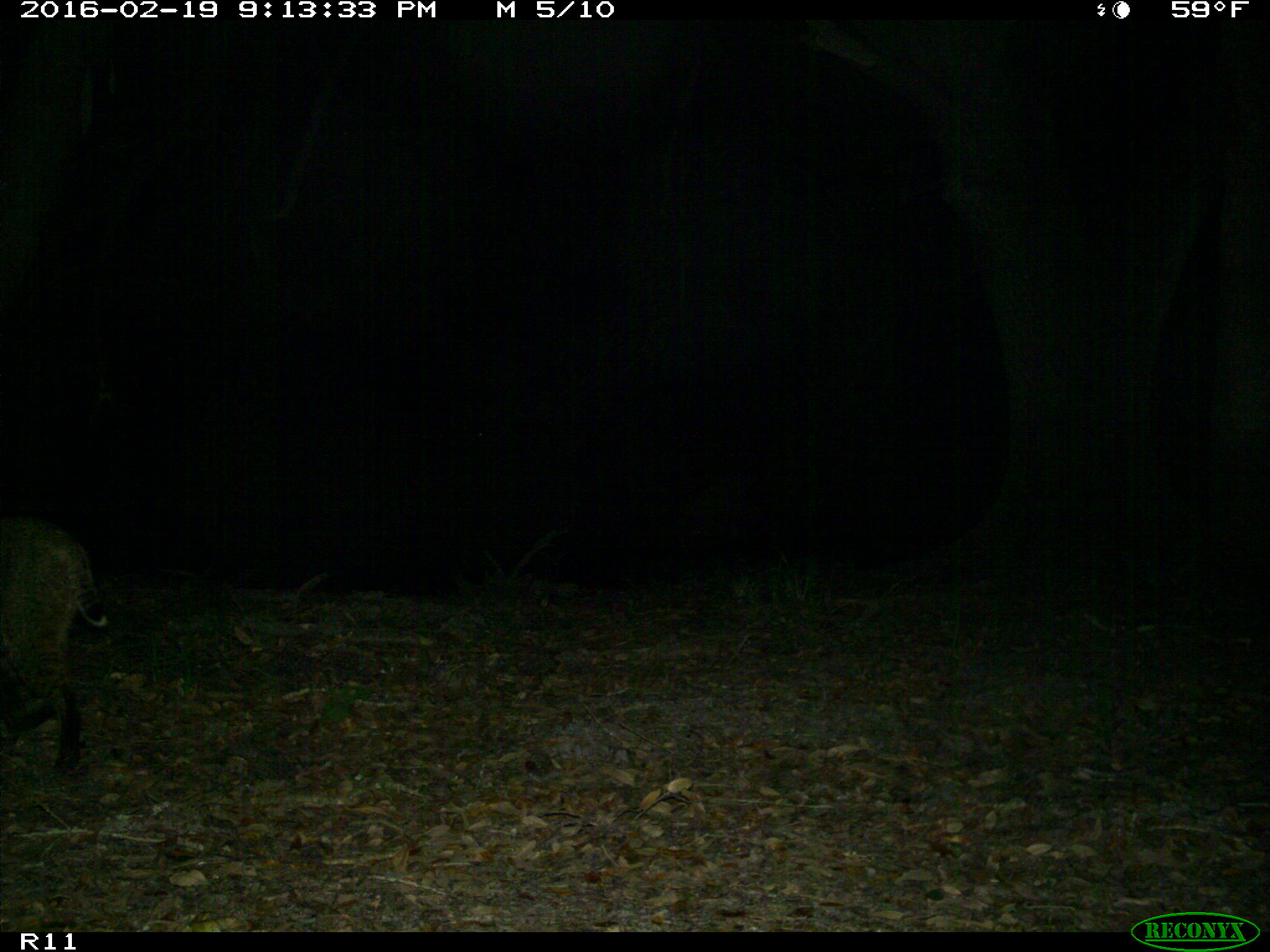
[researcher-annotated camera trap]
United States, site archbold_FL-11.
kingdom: Animalia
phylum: Chordata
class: Mammalia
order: Carnivora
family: Felidae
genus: Lynx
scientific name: Lynx rufus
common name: bobcat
Lynx rufus (bobcat).